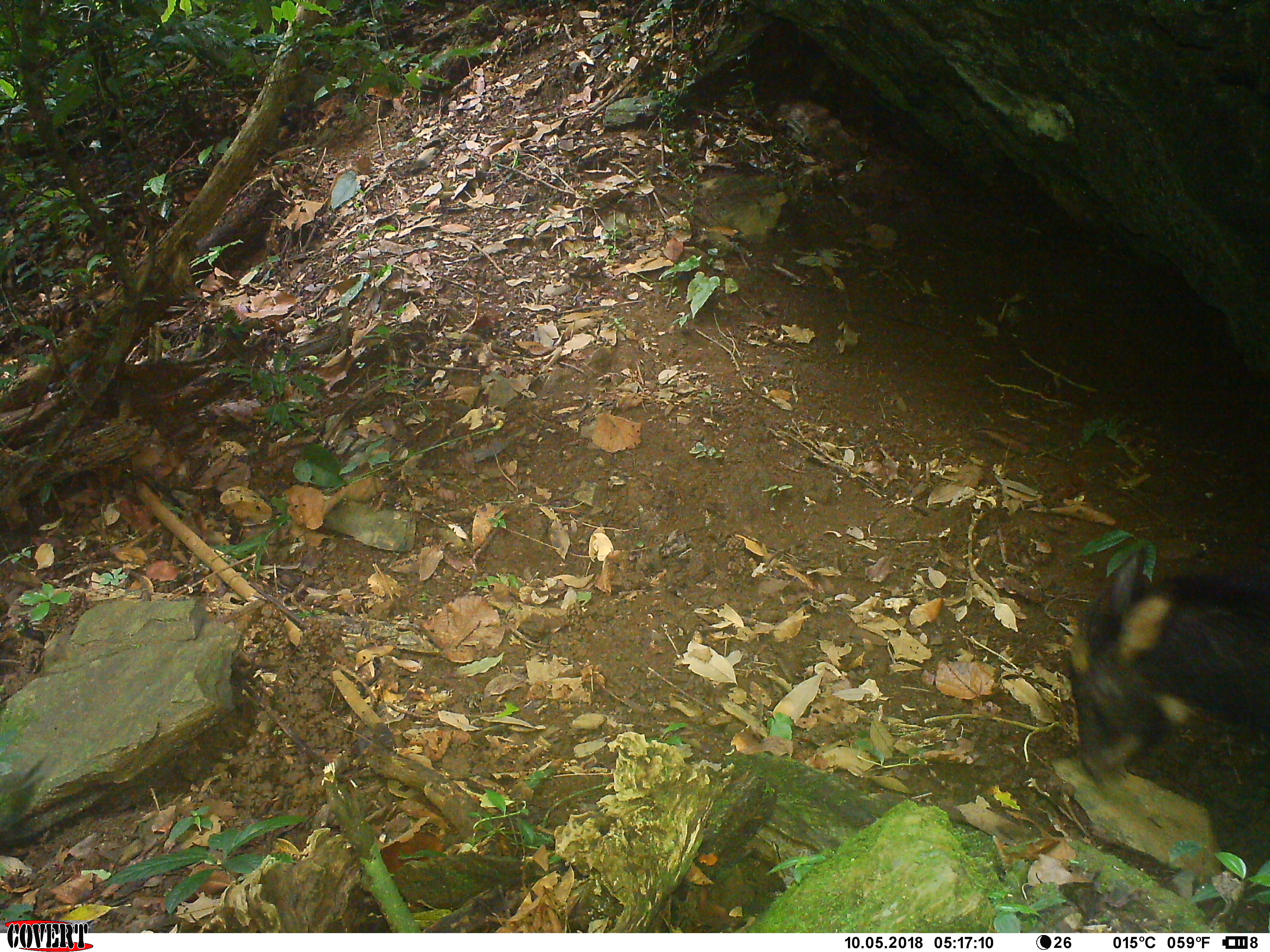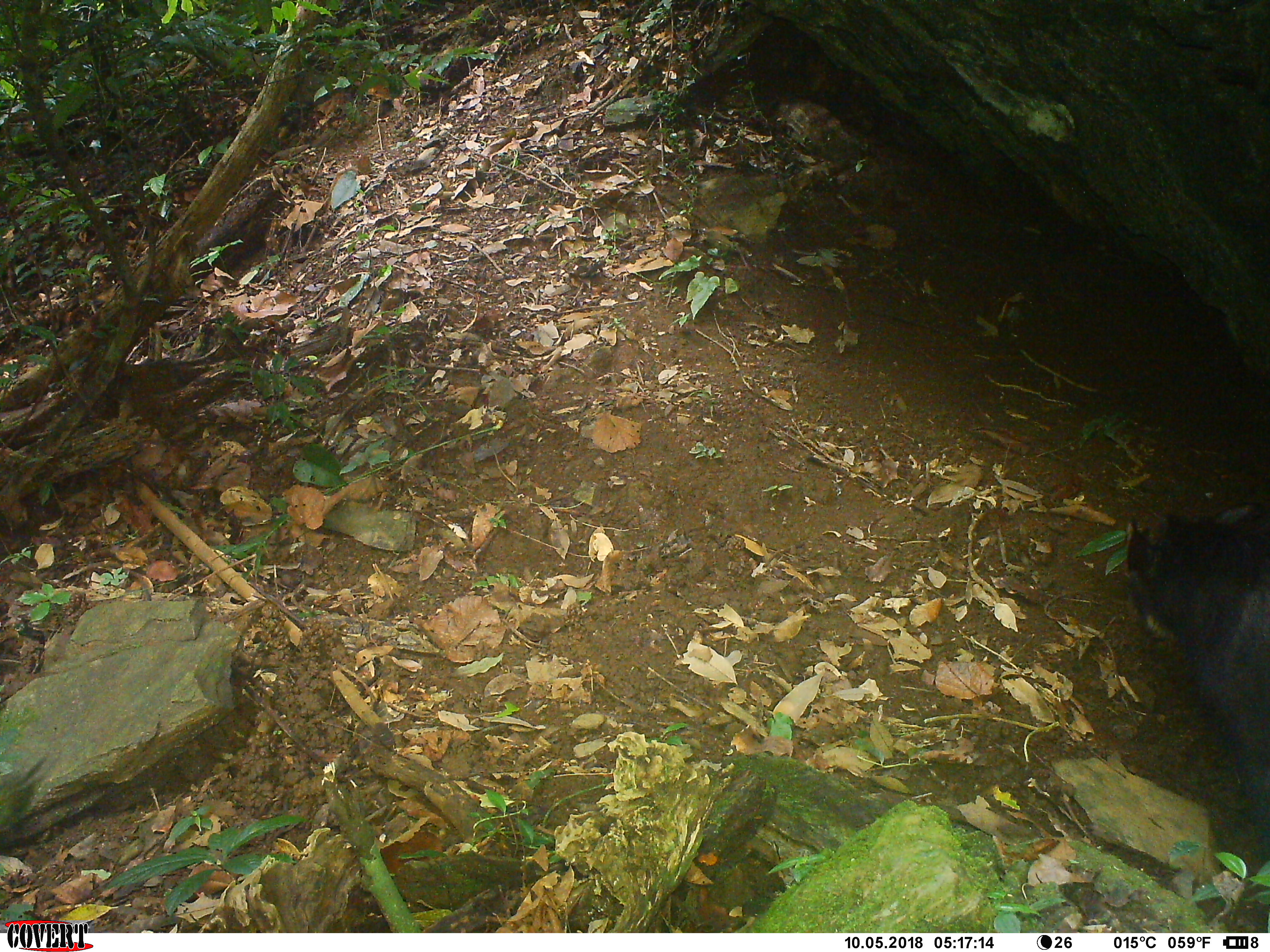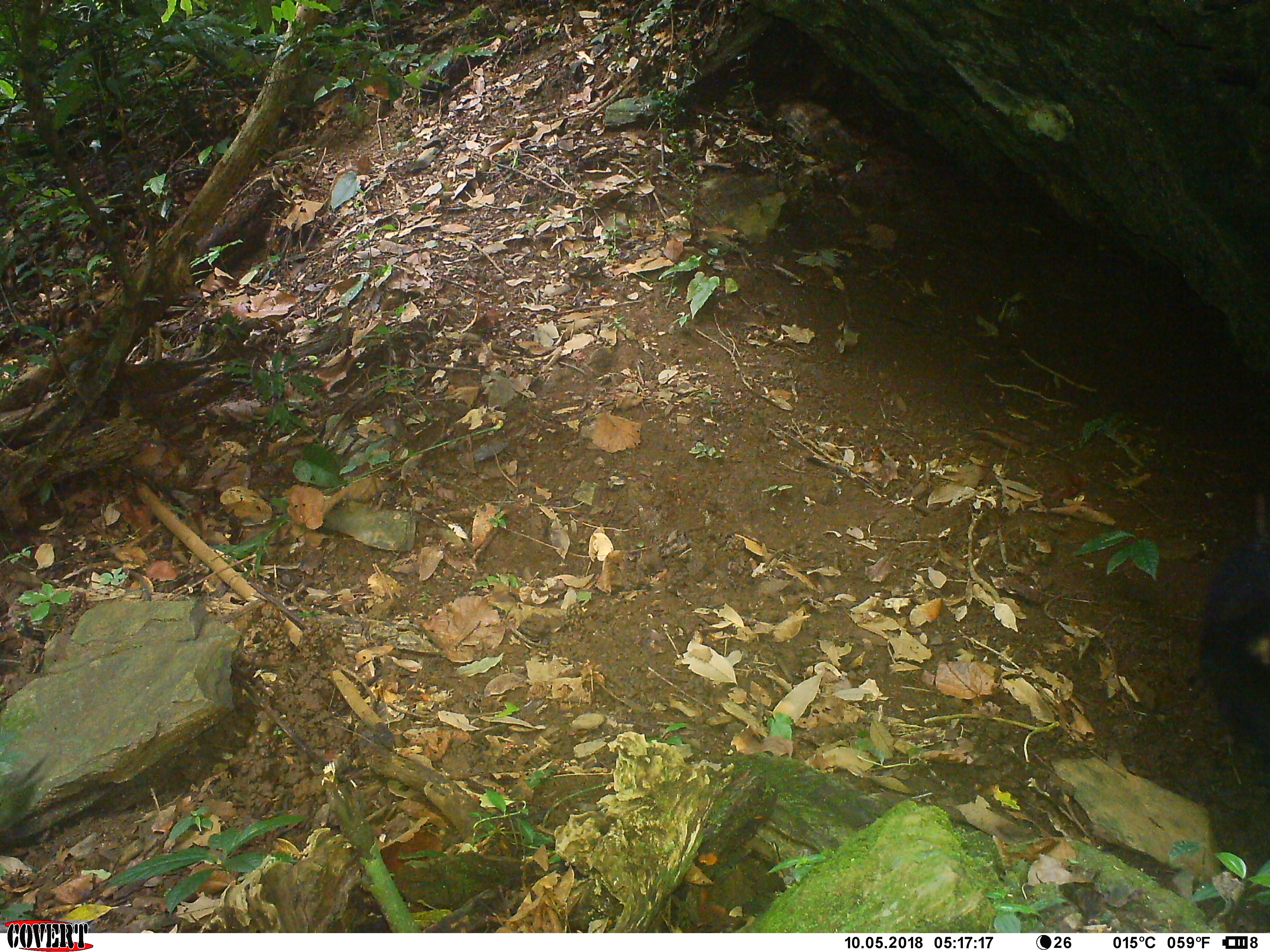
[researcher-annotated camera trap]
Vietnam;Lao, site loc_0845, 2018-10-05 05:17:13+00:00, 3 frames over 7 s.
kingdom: Animalia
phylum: Chordata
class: Mammalia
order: Artiodactyla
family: Bovidae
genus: Capricornis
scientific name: Capricornis sumatraensis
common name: chinese serow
Chinese serow (Capricornis sumatraensis). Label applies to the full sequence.